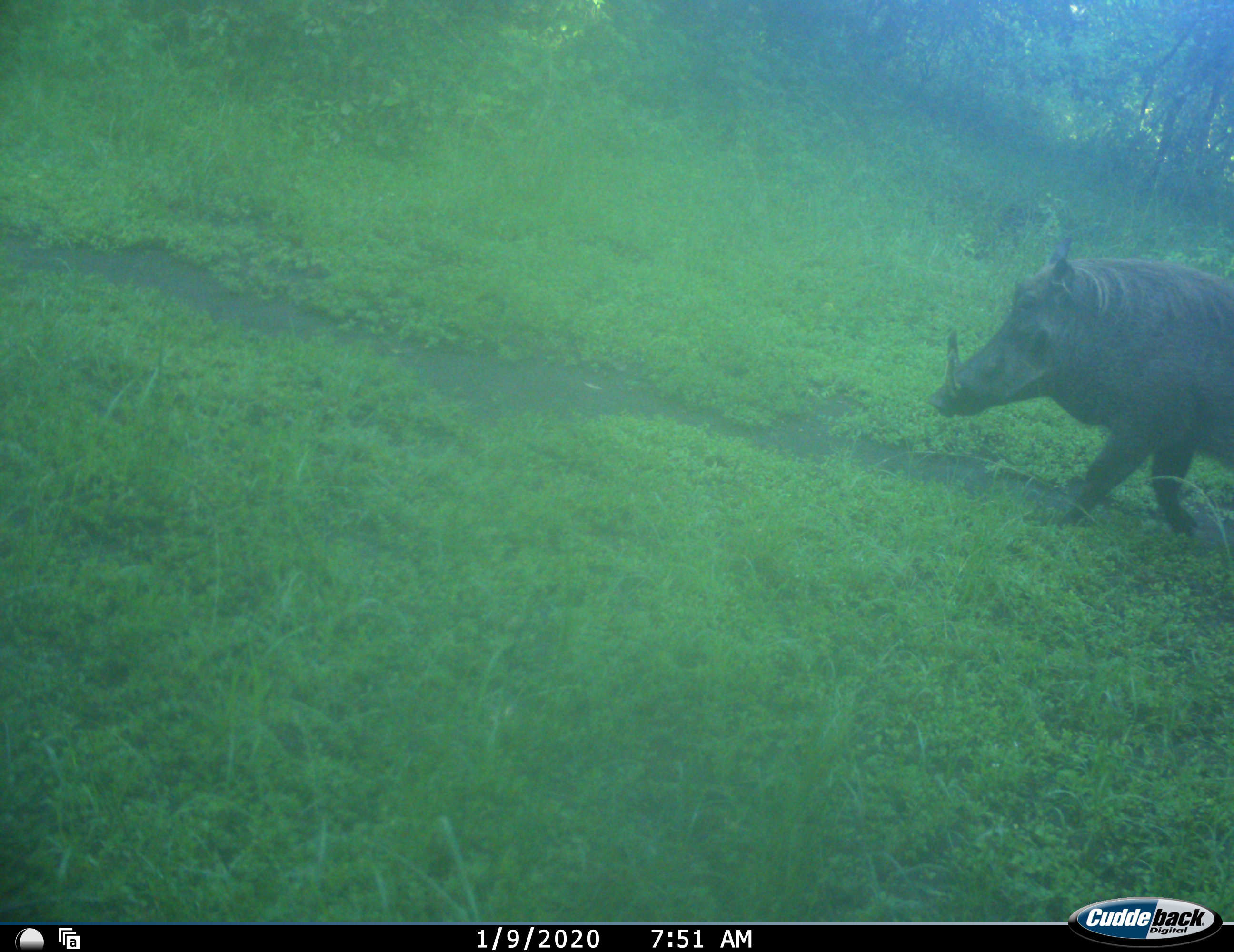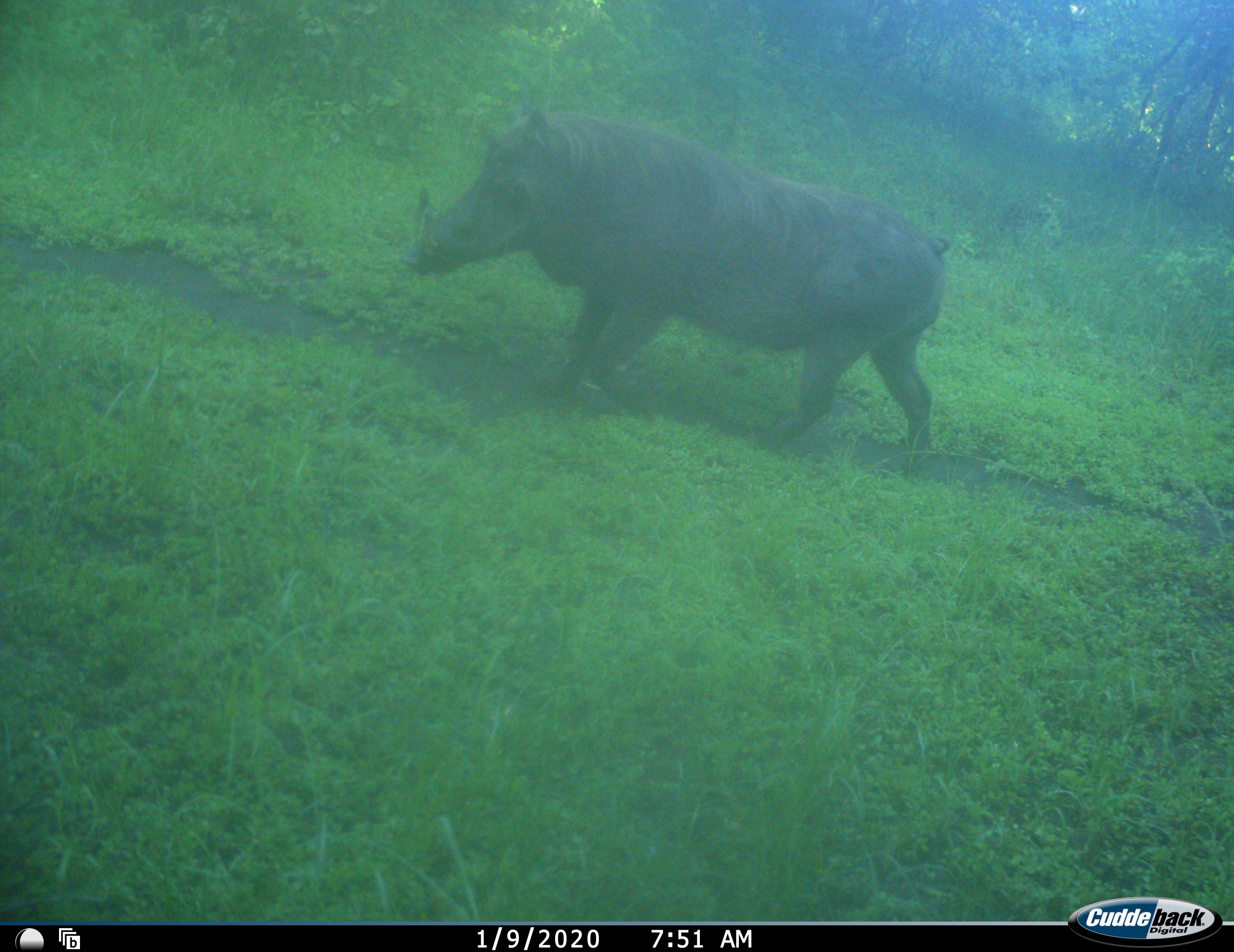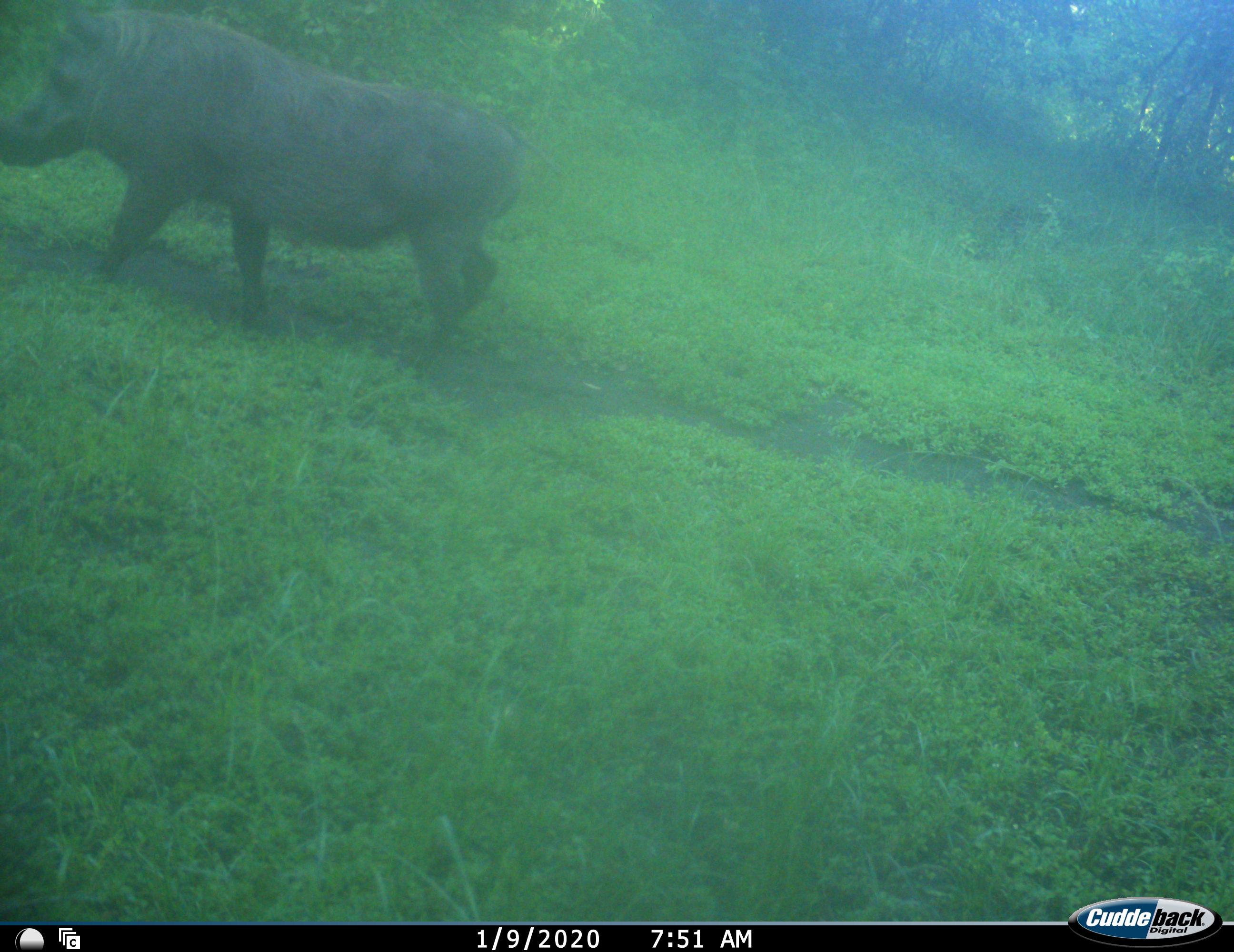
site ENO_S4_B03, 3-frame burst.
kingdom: Animalia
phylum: Chordata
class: Mammalia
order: Artiodactyla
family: Suidae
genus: Phacochoerus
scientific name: Phacochoerus africanus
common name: warthog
Warthog (Phacochoerus africanus), count 1. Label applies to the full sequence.